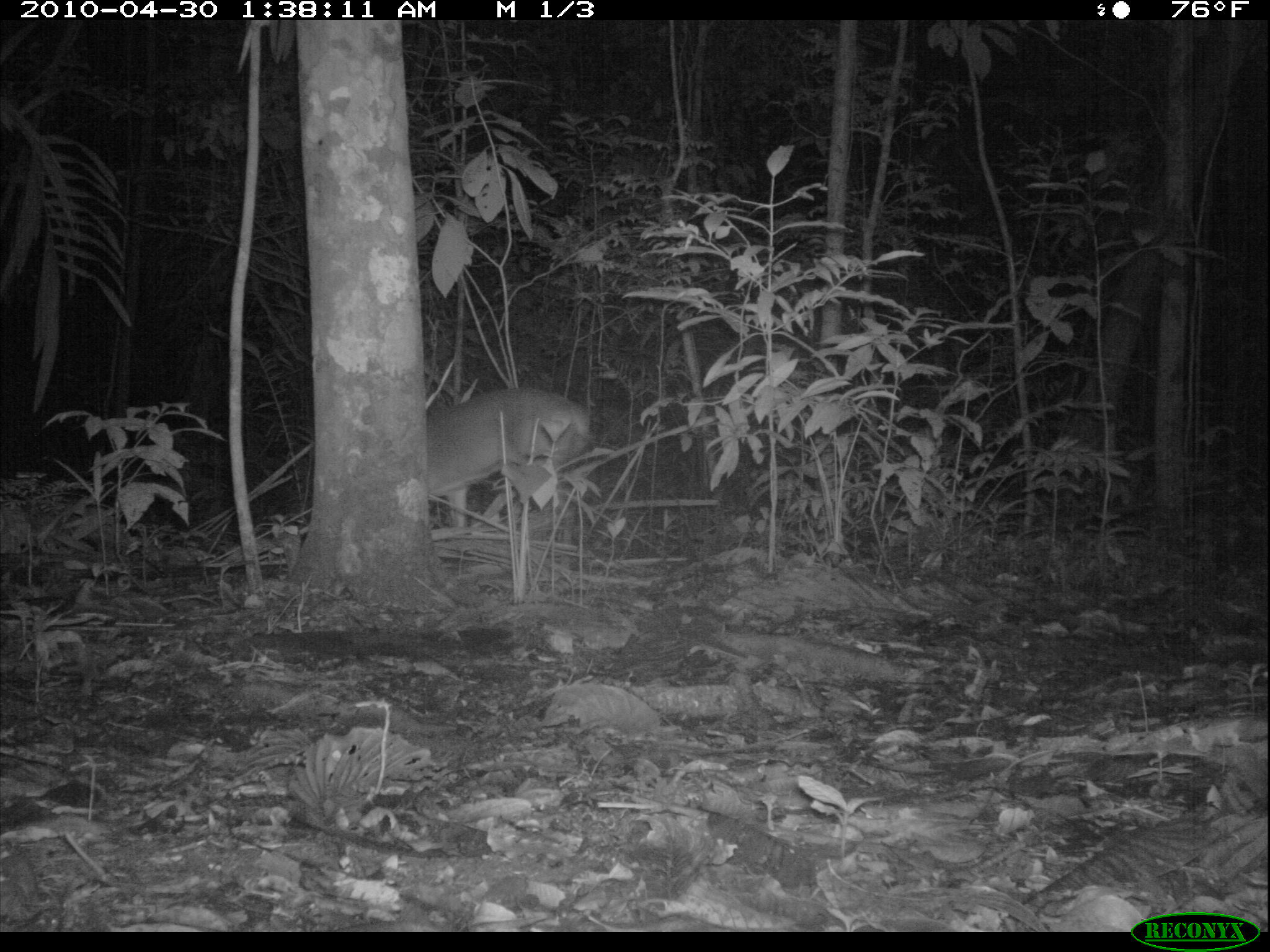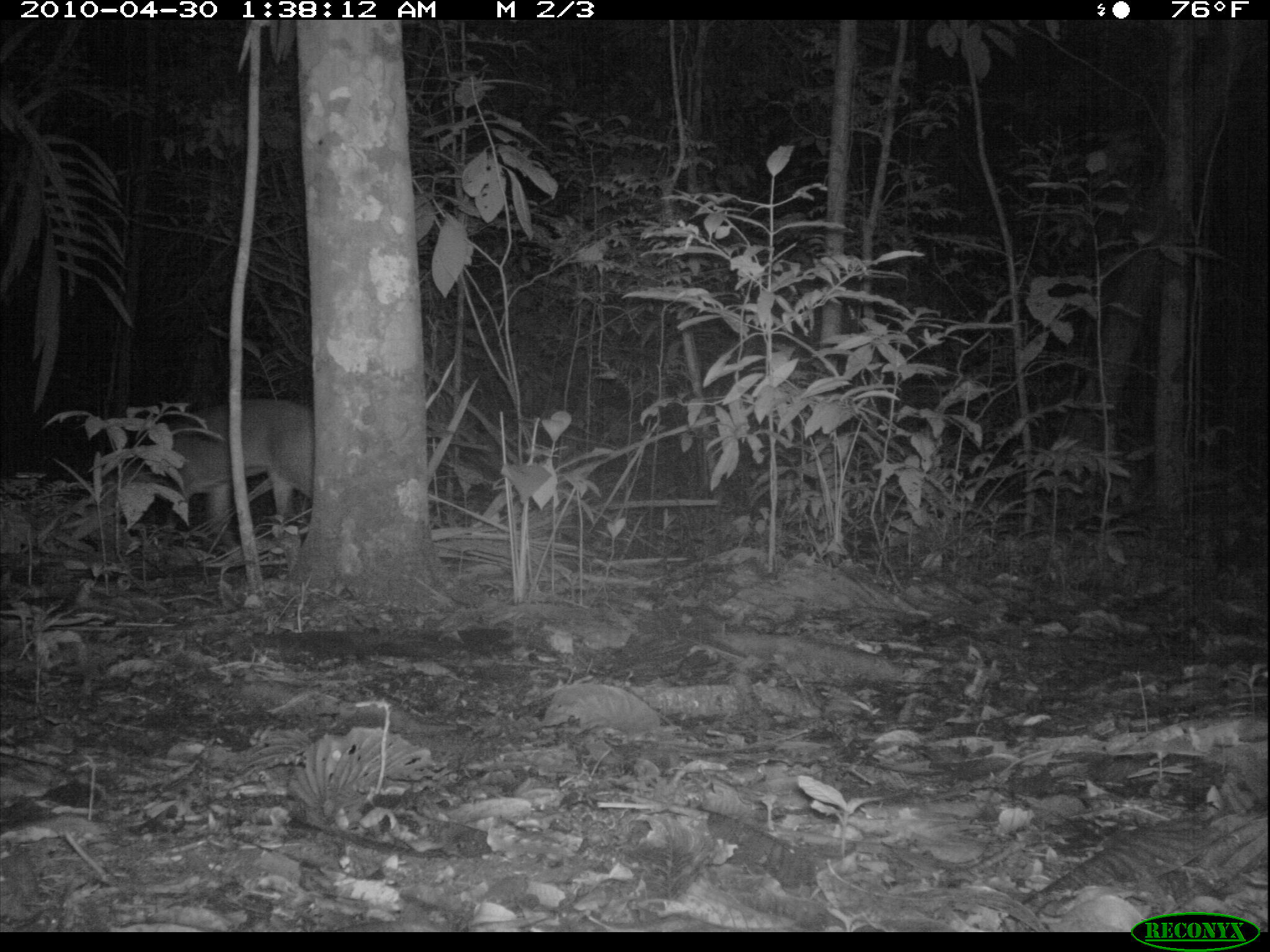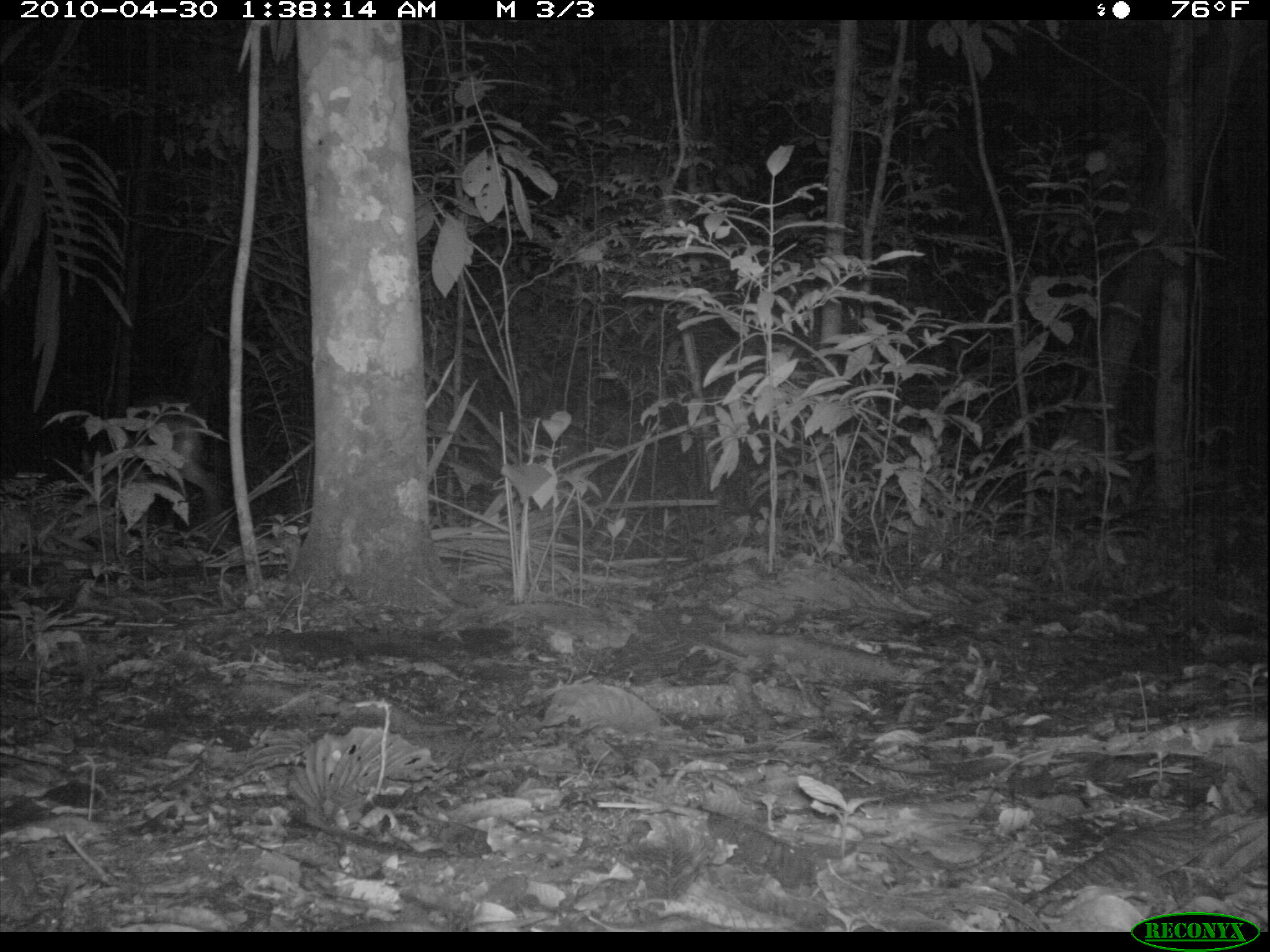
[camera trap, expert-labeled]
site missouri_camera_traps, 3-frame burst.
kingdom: Animalia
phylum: Chordata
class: Mammalia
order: Artiodactyla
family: Cervidae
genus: Mazama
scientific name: Mazama americana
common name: red brocket deer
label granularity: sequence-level